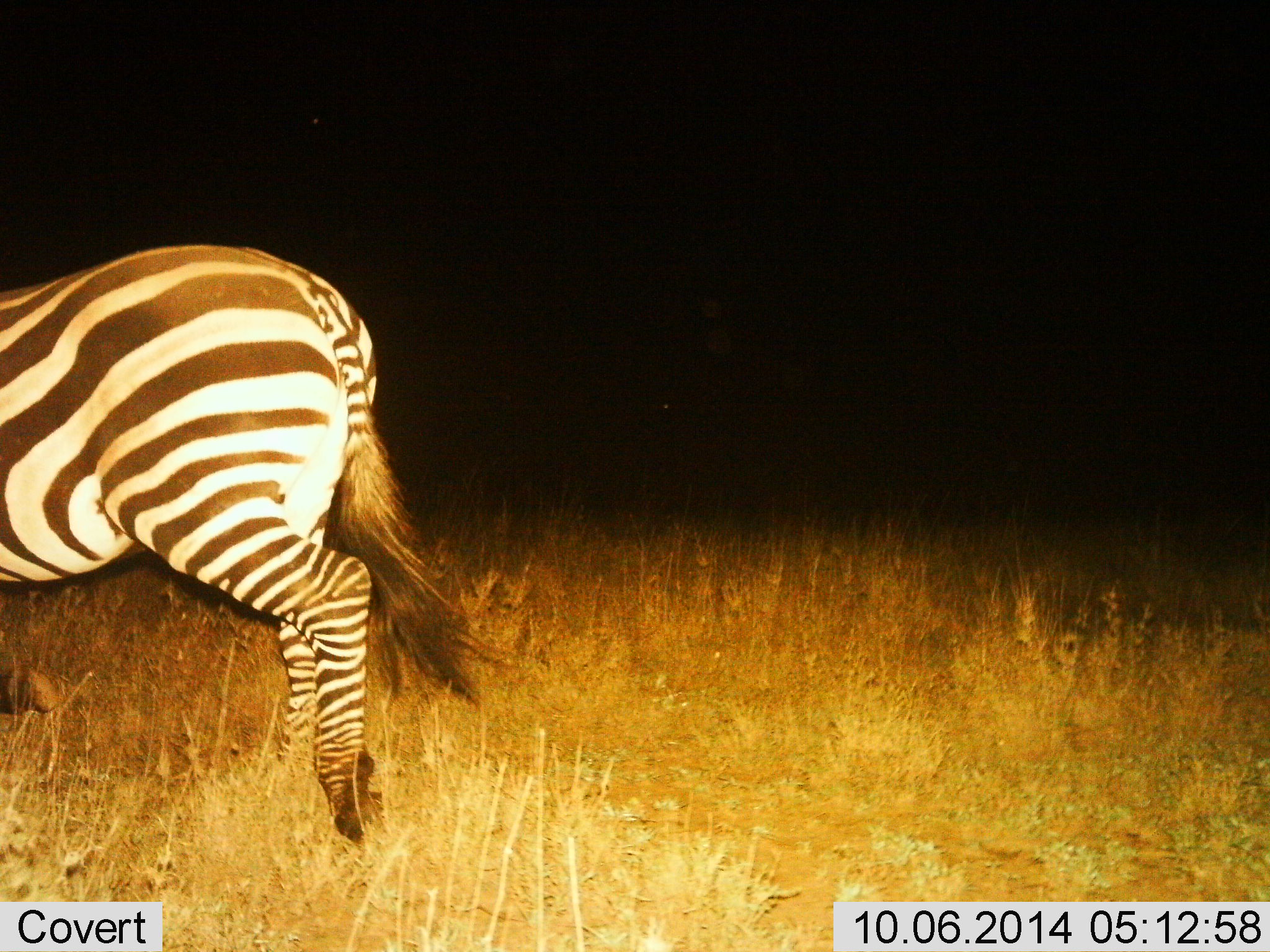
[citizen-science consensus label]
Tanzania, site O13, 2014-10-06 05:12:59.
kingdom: Animalia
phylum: Chordata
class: Mammalia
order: Perissodactyla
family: Equidae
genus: Equus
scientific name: Equus quagga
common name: plains zebra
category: zebra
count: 1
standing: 40%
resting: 0%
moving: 70%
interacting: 0%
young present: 0%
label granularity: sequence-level